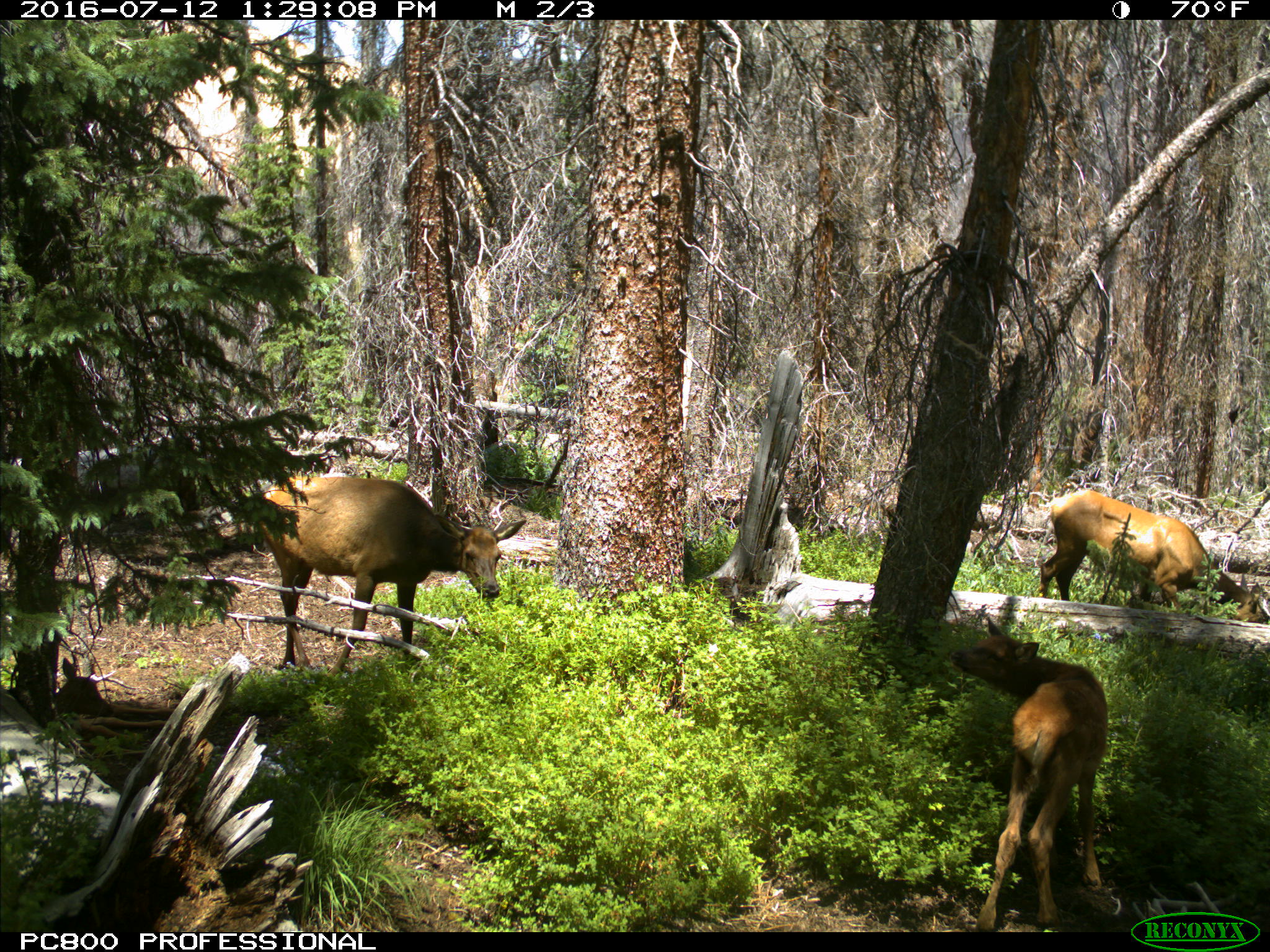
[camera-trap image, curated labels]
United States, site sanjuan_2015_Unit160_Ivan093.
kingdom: Animalia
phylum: Chordata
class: Mammalia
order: Artiodactyla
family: Cervidae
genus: Cervus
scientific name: Cervus elaphus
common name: red deer